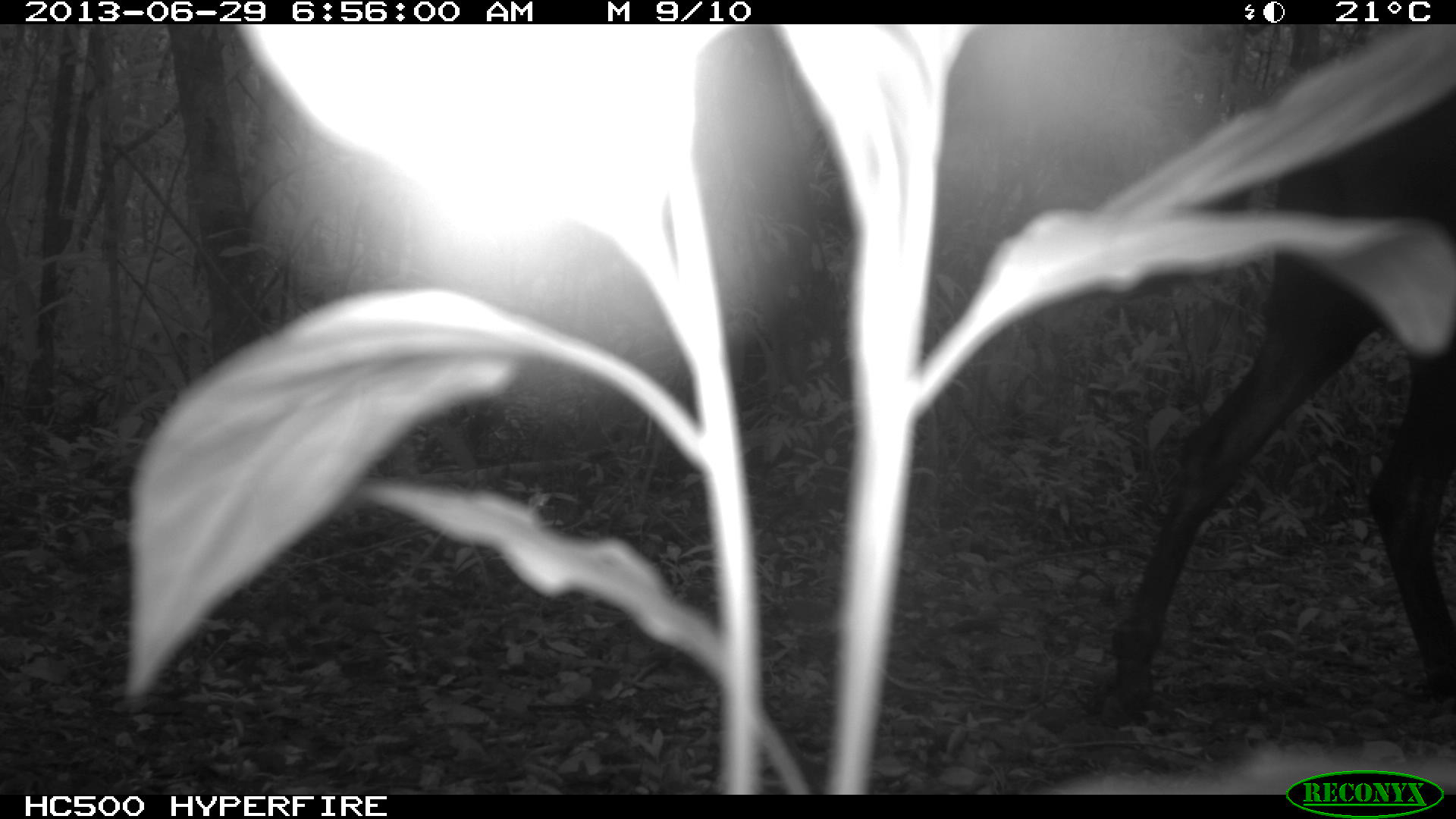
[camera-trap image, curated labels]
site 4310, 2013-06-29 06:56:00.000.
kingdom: Animalia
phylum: Chordata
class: Mammalia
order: Perissodactyla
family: Equidae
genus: Equus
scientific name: Equus ferus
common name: wild horse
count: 1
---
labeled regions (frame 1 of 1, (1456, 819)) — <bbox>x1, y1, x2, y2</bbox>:
equus ferus: <bbox>1093, 91, 1453, 720</bbox>